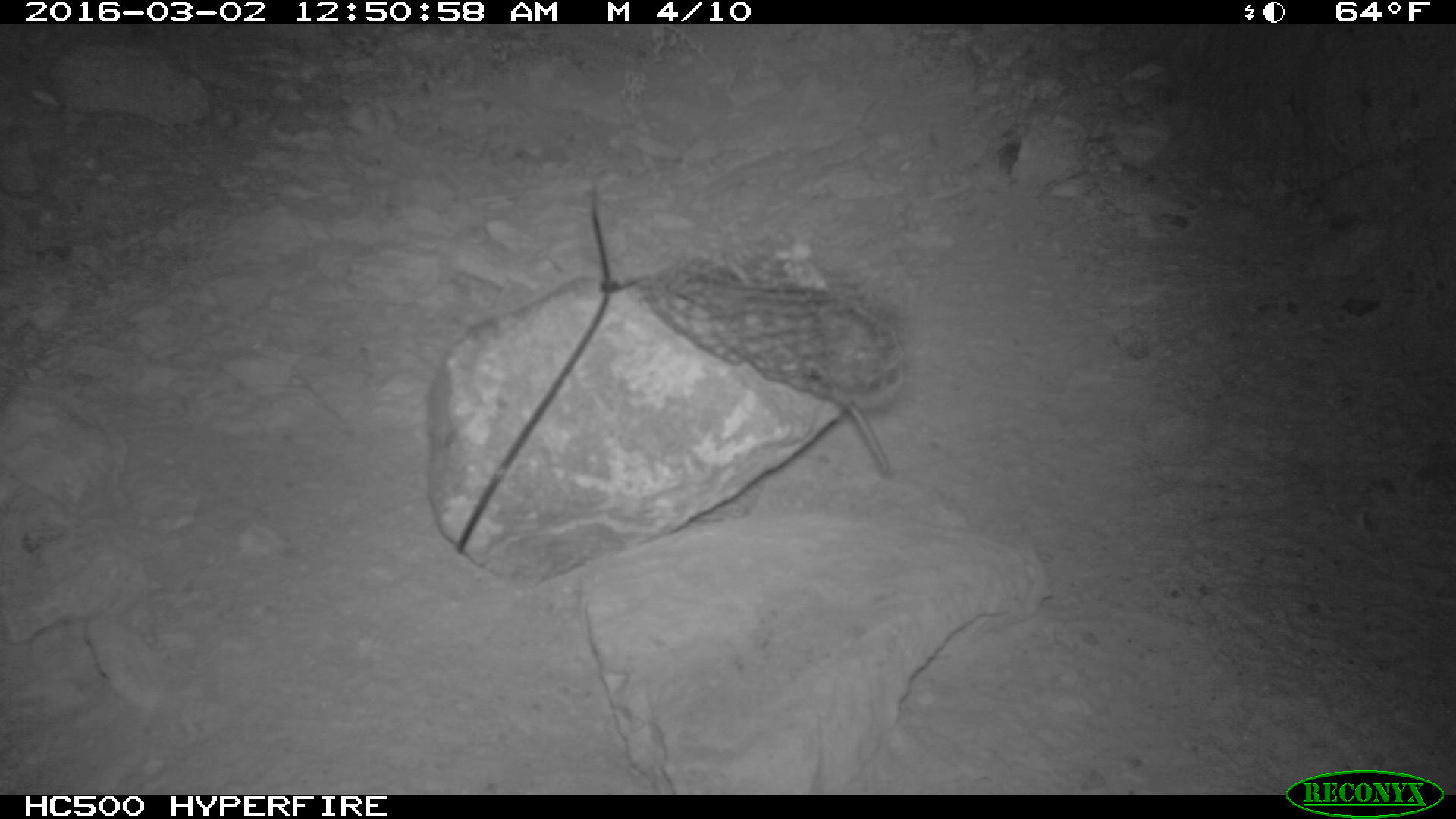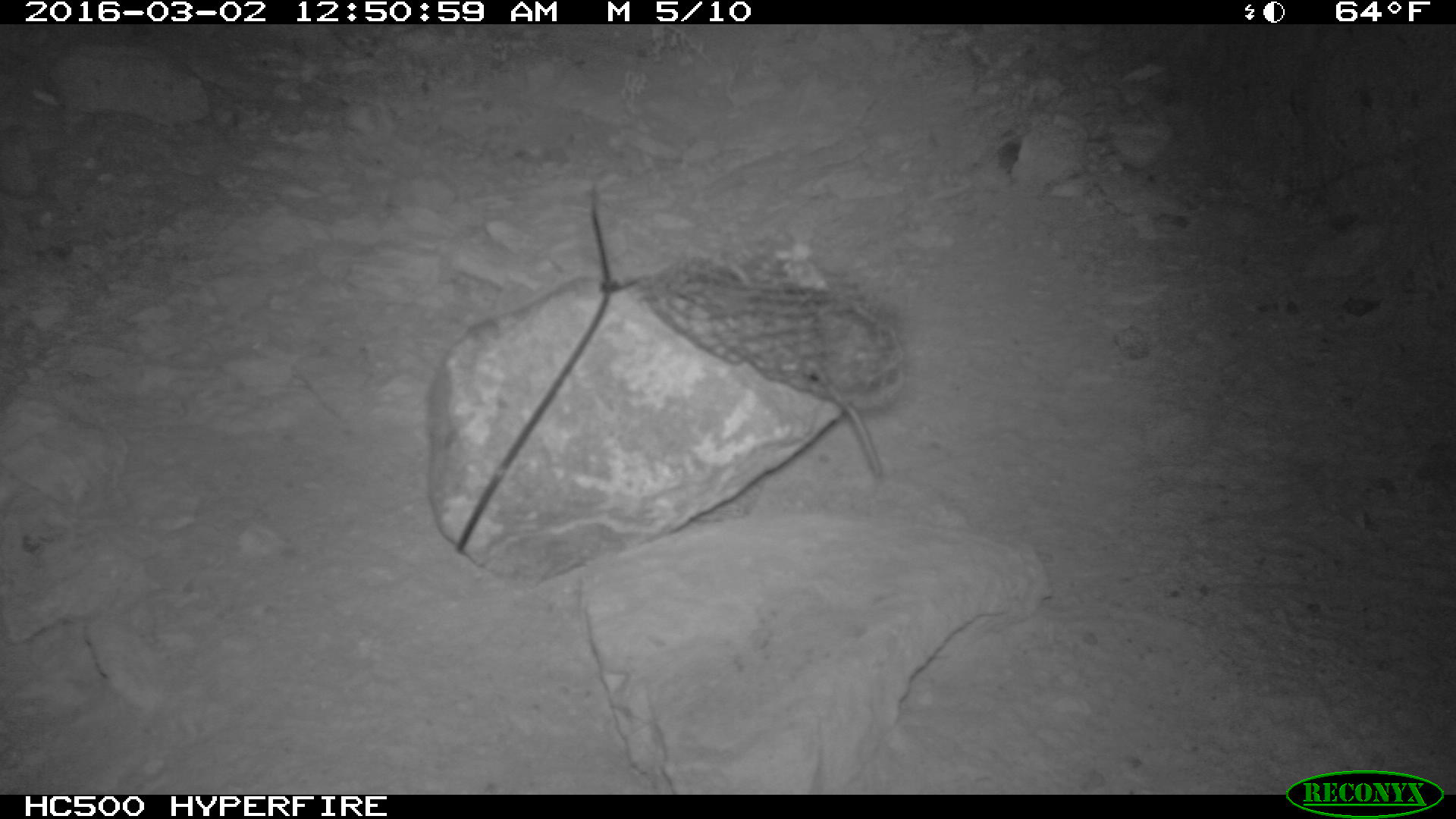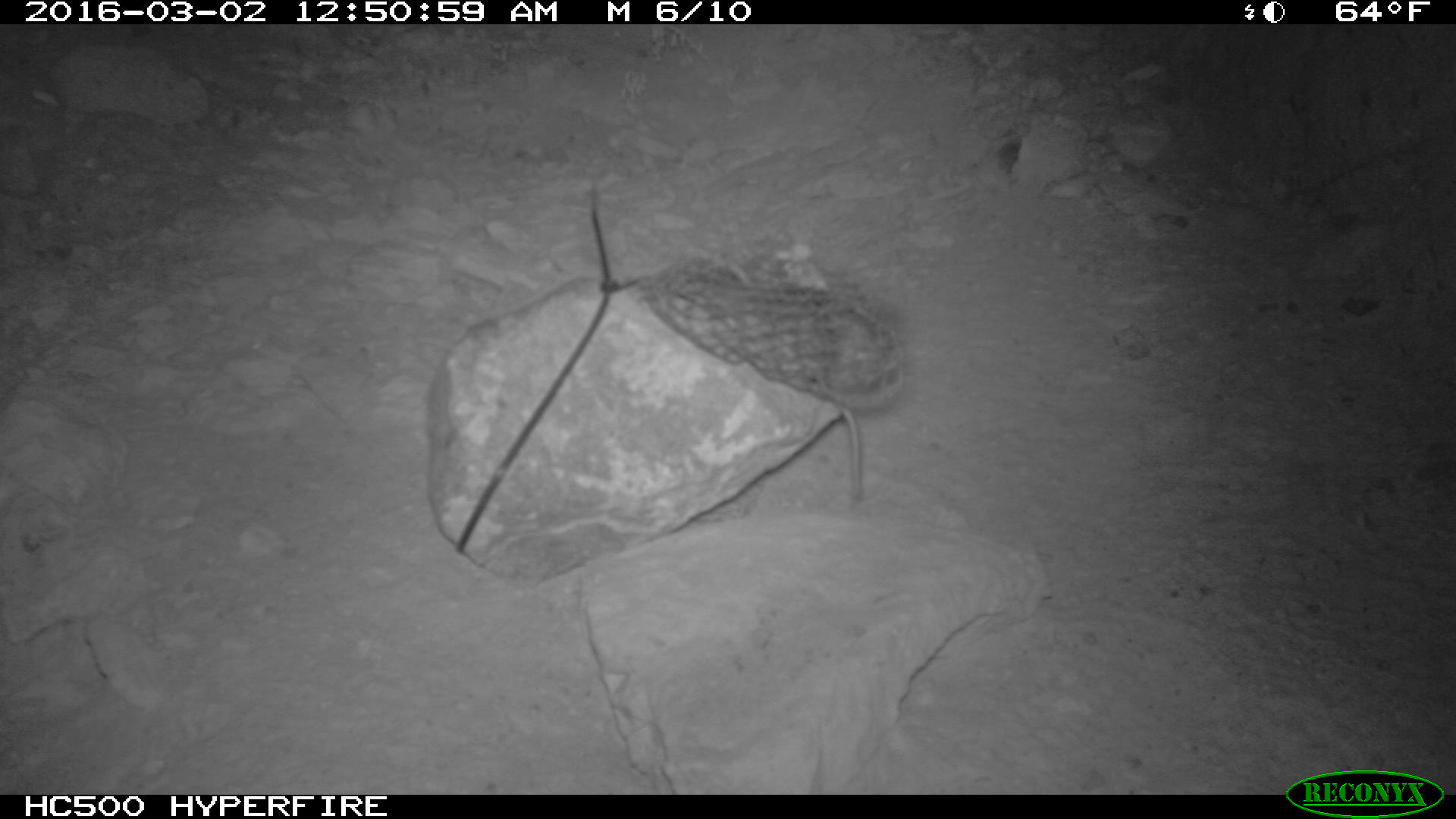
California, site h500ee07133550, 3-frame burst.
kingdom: Animalia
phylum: Chordata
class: Mammalia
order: Rodentia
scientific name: Rodentia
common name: rodent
Rodent (Rodentia).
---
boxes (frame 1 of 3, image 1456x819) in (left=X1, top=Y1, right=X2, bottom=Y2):
rodent: (left=848, top=403, right=890, bottom=474)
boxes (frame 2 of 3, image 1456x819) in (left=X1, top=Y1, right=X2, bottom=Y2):
rodent: (left=799, top=369, right=883, bottom=480)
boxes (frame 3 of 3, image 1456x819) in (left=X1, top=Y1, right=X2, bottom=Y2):
rodent: (left=841, top=406, right=862, bottom=498)